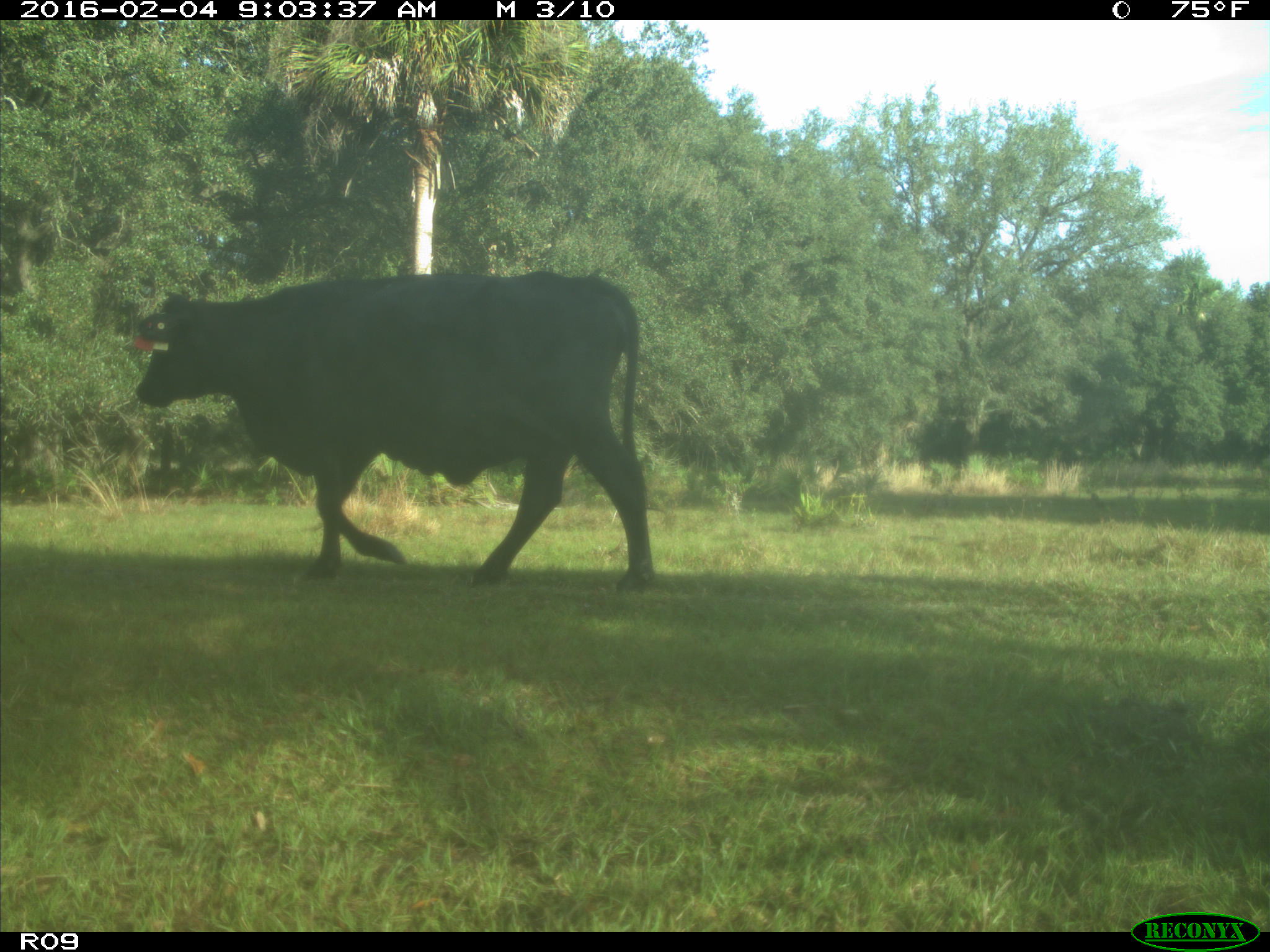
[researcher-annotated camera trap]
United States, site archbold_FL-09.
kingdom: Animalia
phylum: Chordata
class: Mammalia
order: Artiodactyla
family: Bovidae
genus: Bos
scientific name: Bos taurus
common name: domestic cow